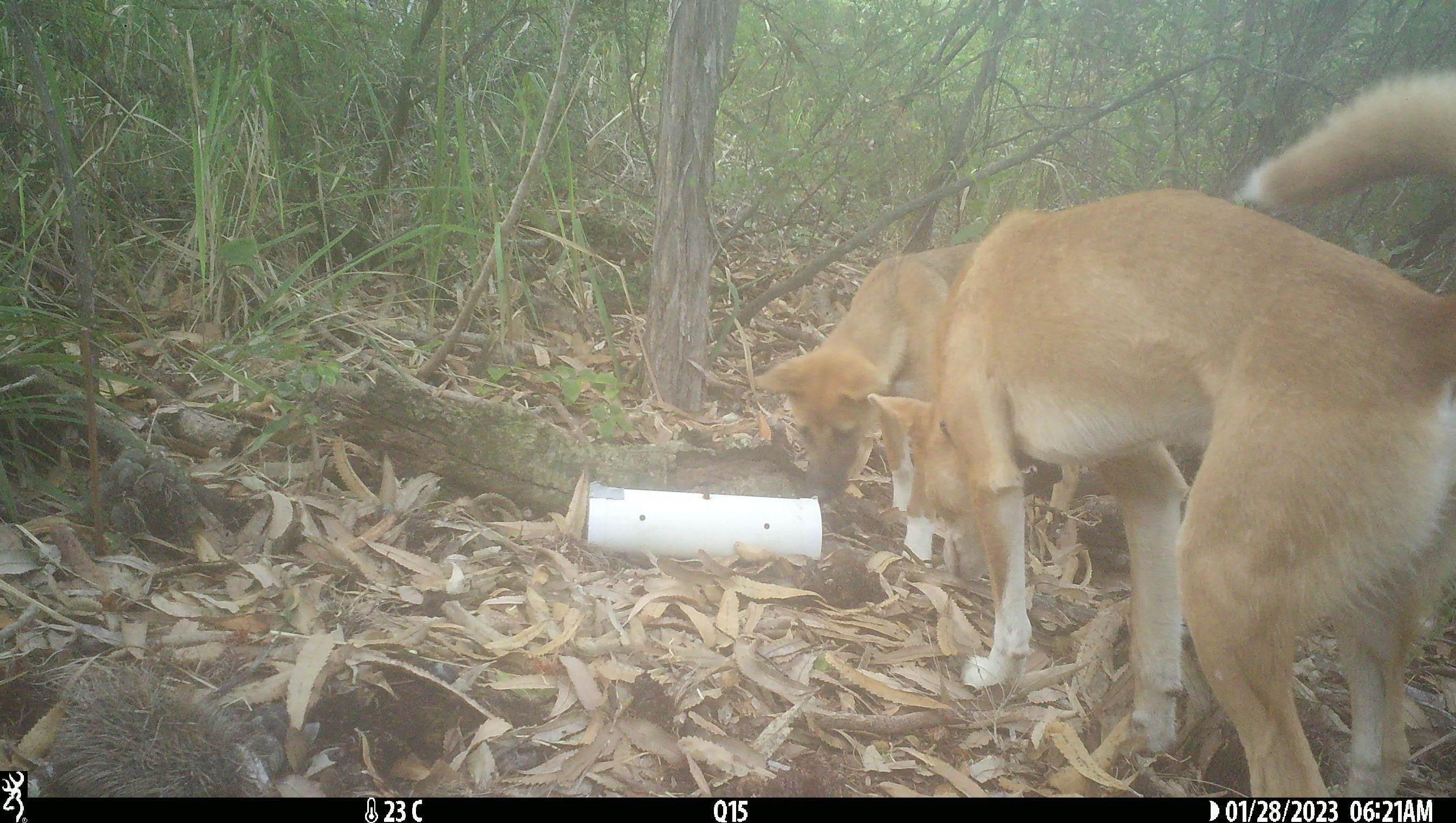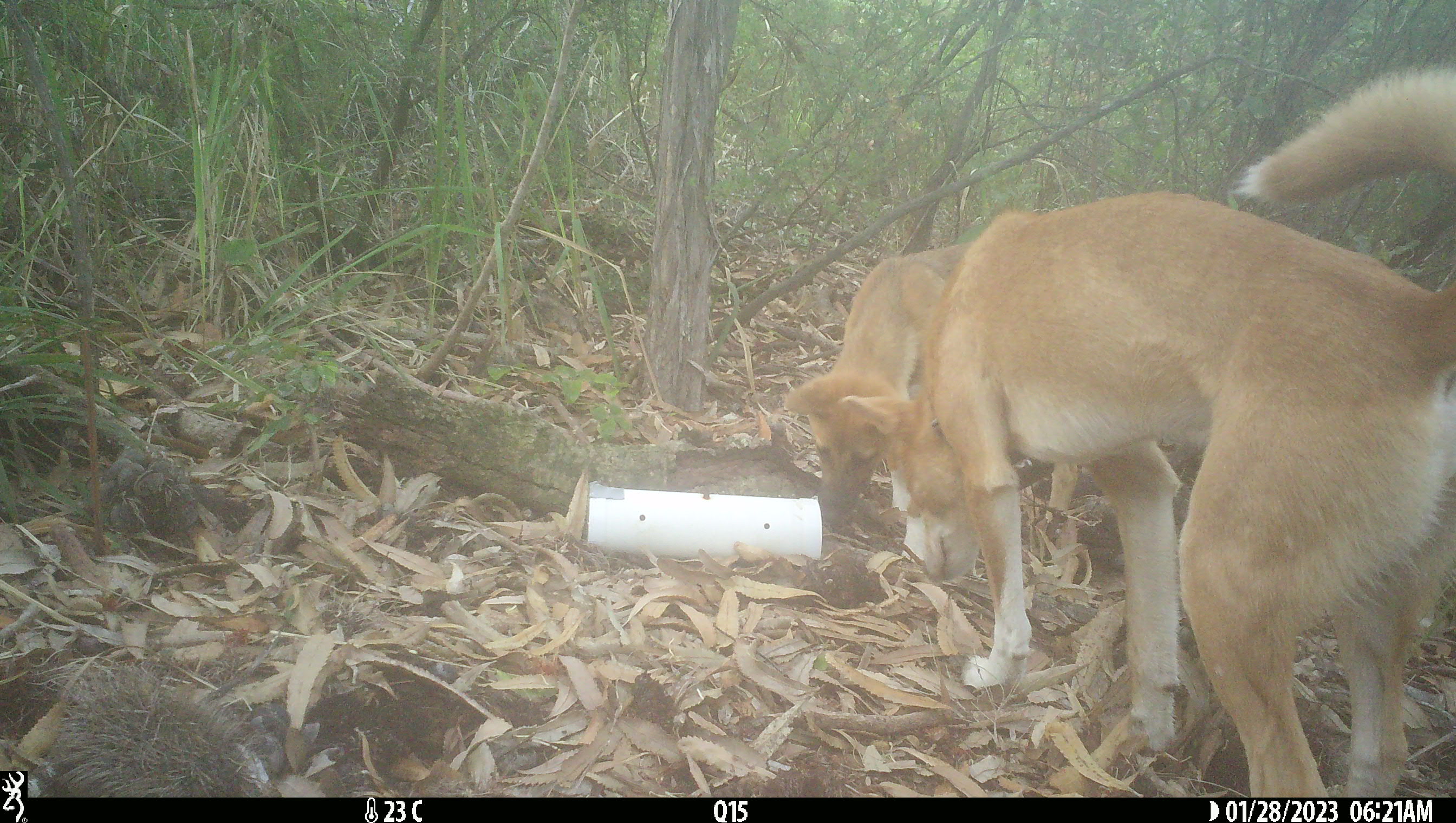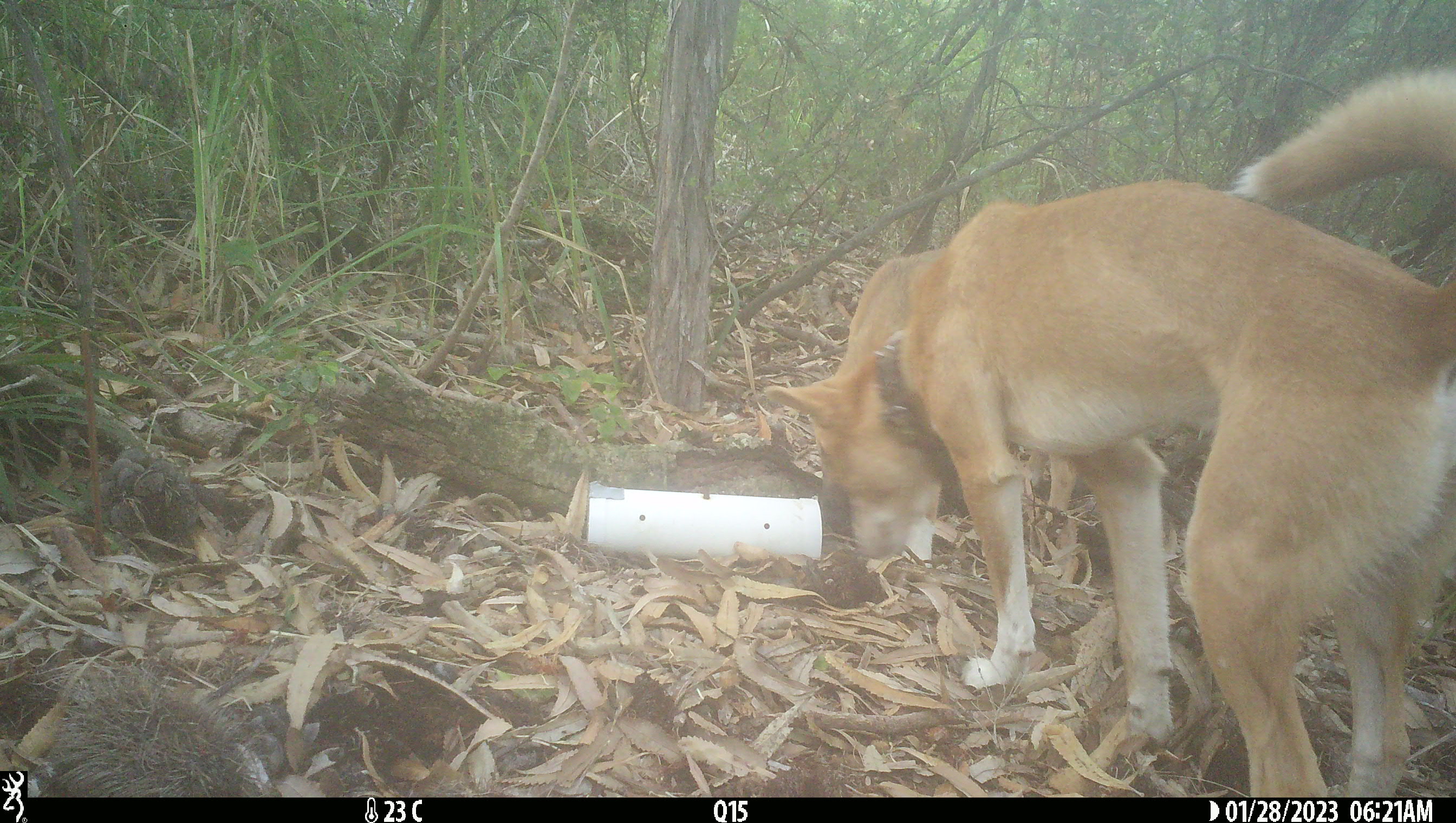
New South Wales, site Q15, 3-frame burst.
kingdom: Animalia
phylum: Chordata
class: Mammalia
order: Carnivora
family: Canidae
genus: Canis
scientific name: Canis familiaris dingo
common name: dingo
Dingo (Canis familiaris dingo).